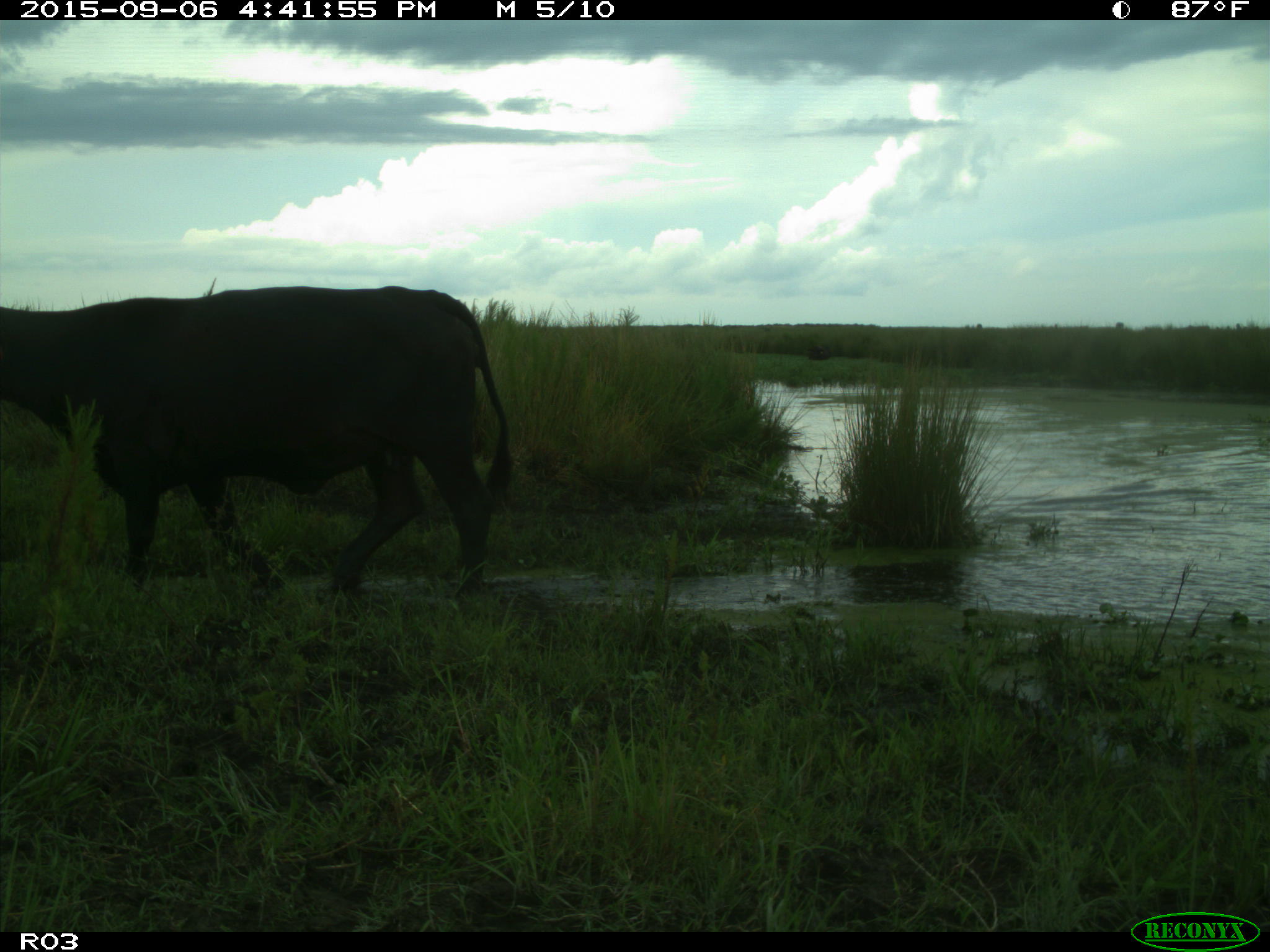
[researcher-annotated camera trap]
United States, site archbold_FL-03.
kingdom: Animalia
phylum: Chordata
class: Mammalia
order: Artiodactyla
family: Bovidae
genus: Bos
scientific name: Bos taurus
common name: domestic cow